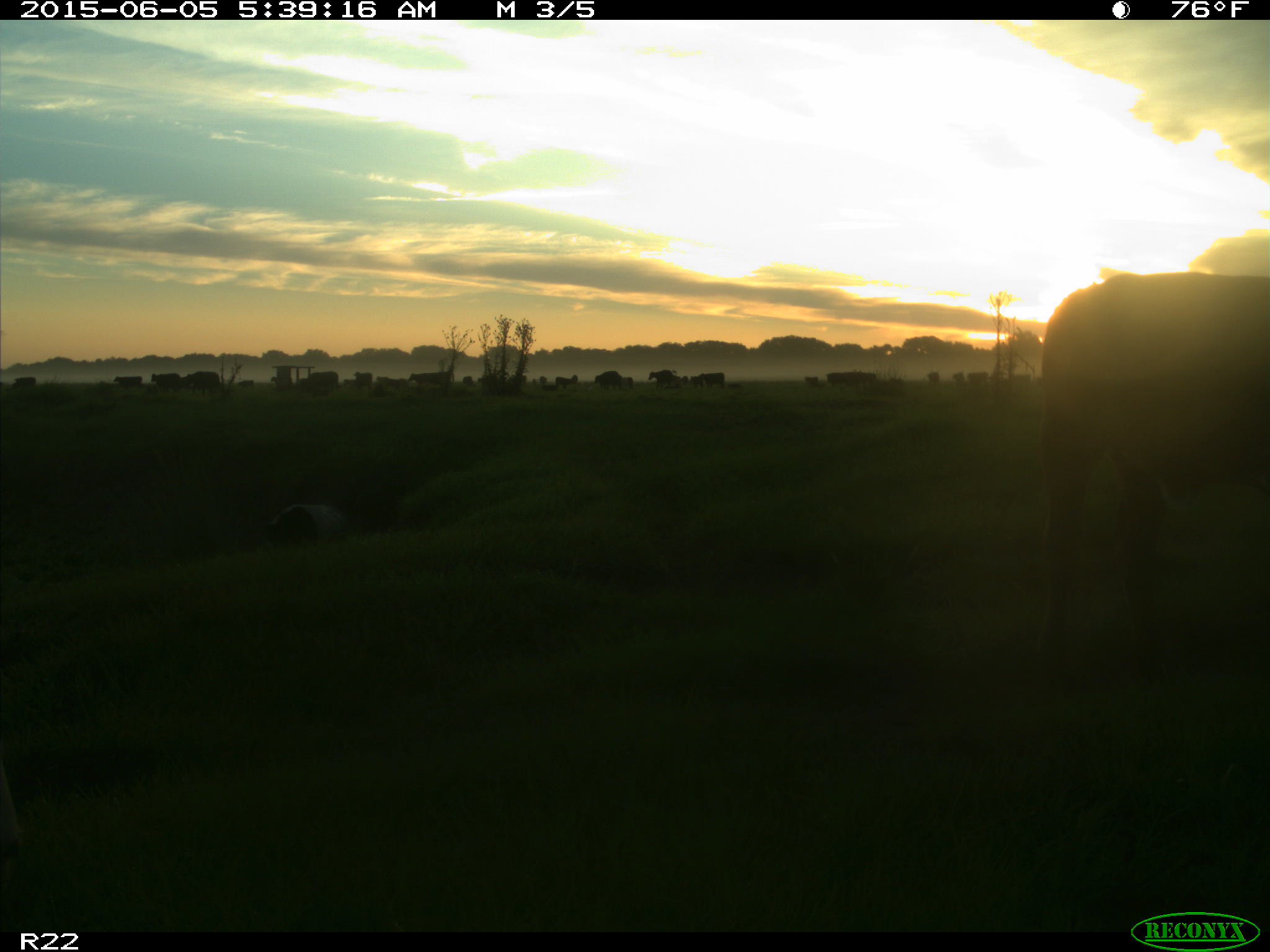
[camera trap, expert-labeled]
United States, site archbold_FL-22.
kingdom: Animalia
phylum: Chordata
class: Mammalia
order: Artiodactyla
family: Bovidae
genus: Bos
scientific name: Bos taurus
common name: domestic cow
Bos taurus (domestic cow).